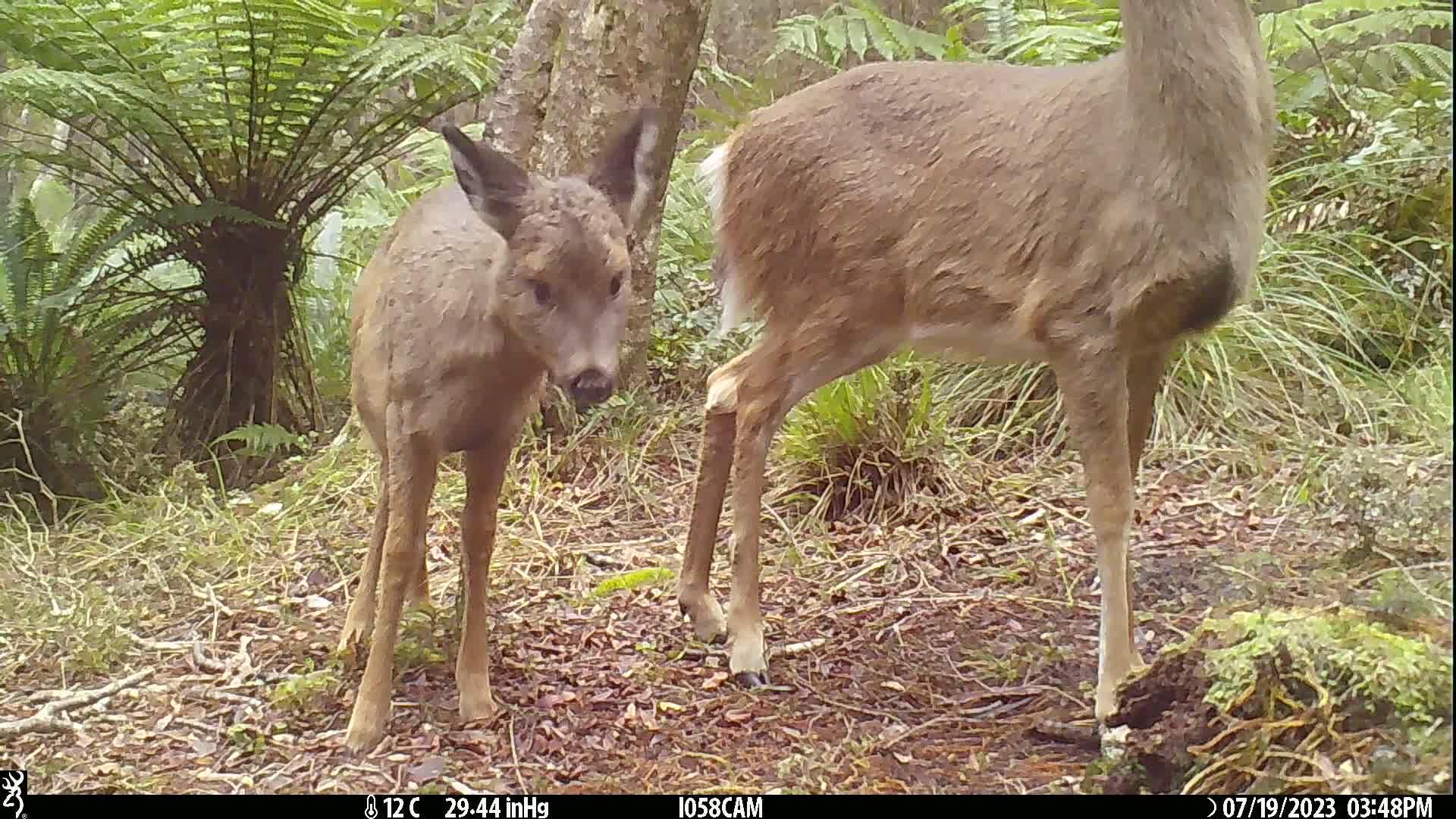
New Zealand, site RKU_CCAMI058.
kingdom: Animalia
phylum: Chordata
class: Mammalia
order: Artiodactyla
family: Cervidae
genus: Odocoileus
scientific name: Odocoileus virginianus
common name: white-tailed deer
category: white tailed deer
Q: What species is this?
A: White tailed deer (white-tailed deer) (Odocoileus virginianus).